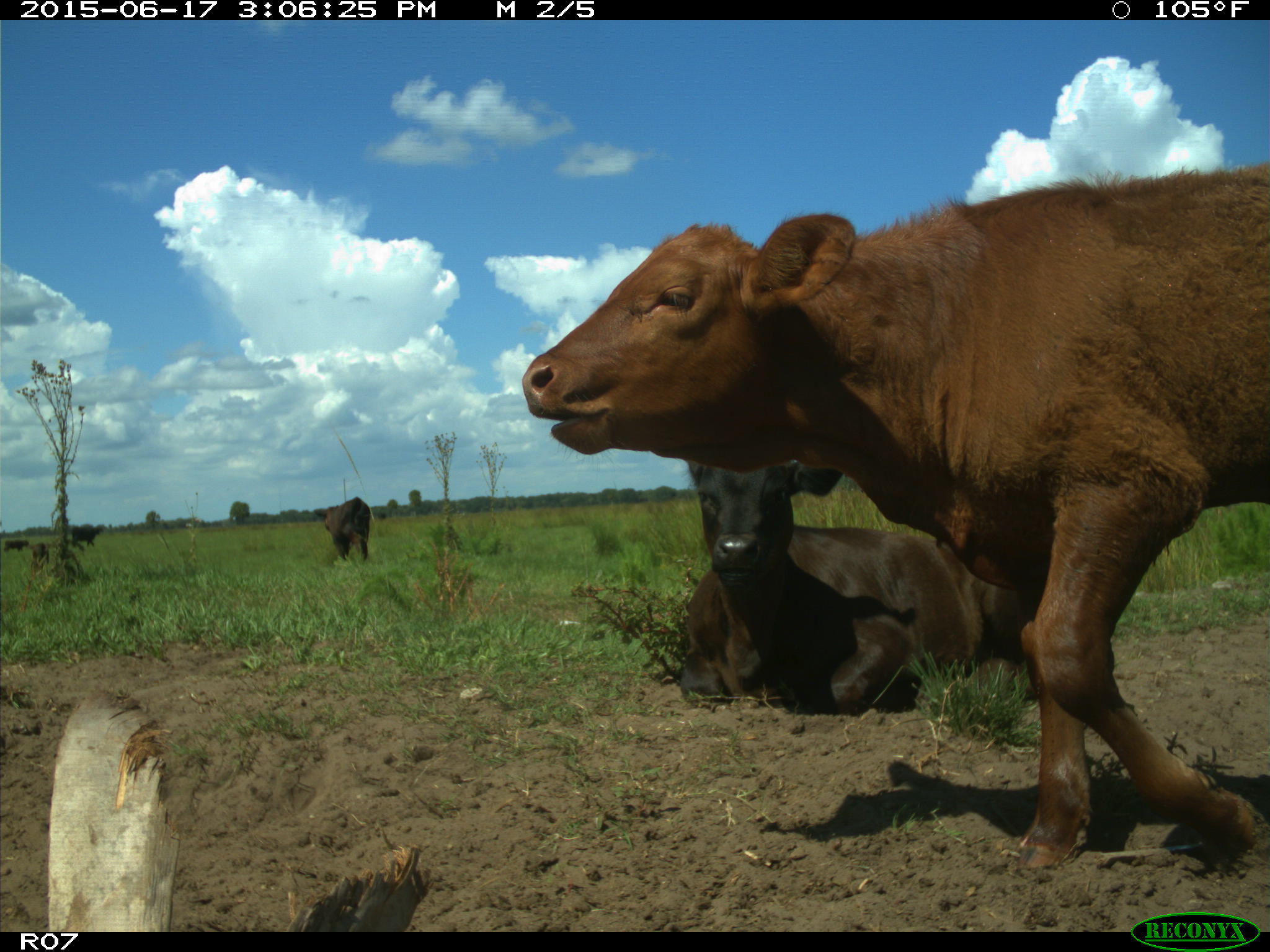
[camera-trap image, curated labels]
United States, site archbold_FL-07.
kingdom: Animalia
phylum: Chordata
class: Mammalia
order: Artiodactyla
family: Bovidae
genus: Bos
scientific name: Bos taurus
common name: domestic cow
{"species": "Bos taurus (domestic cow)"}